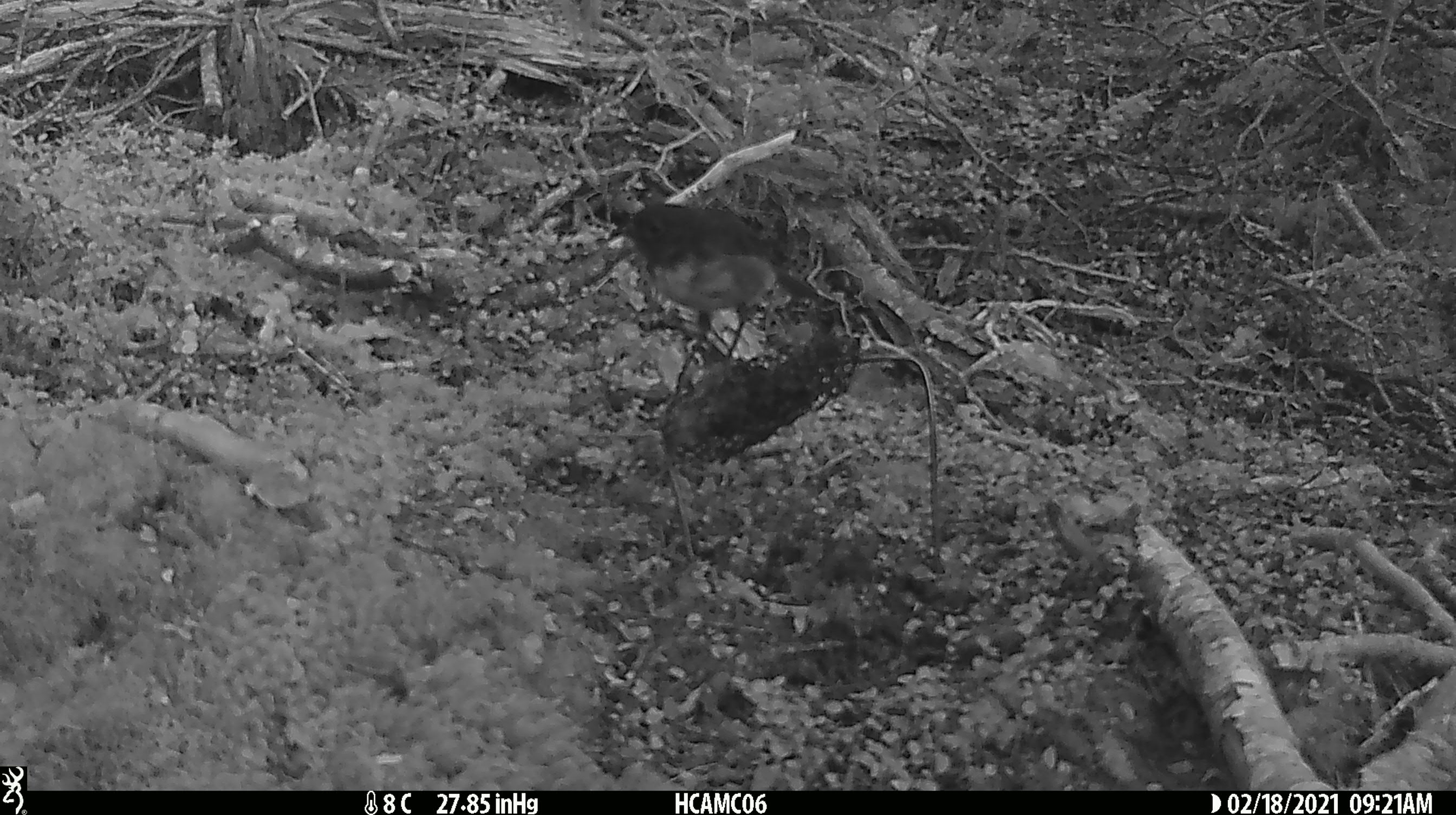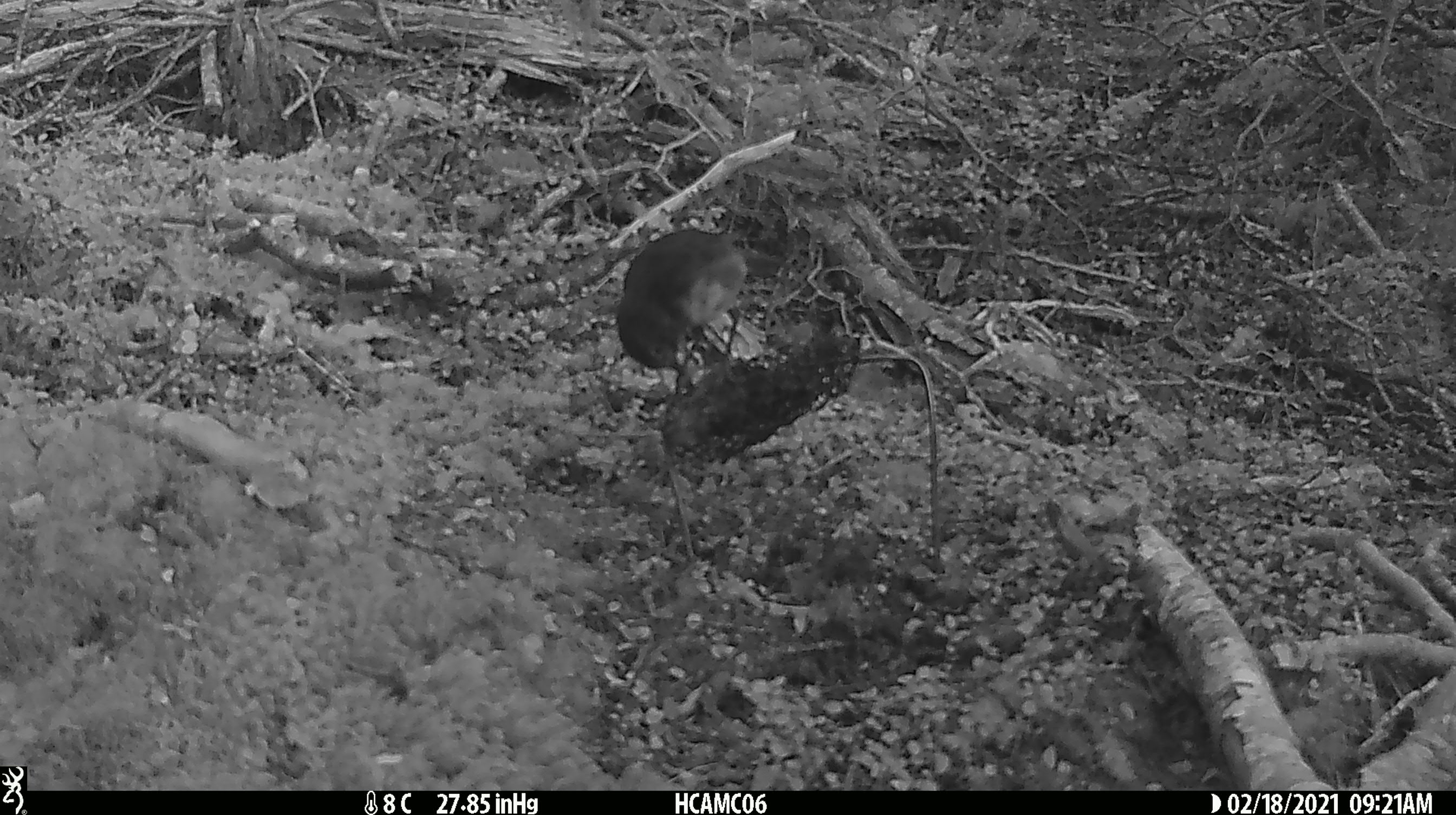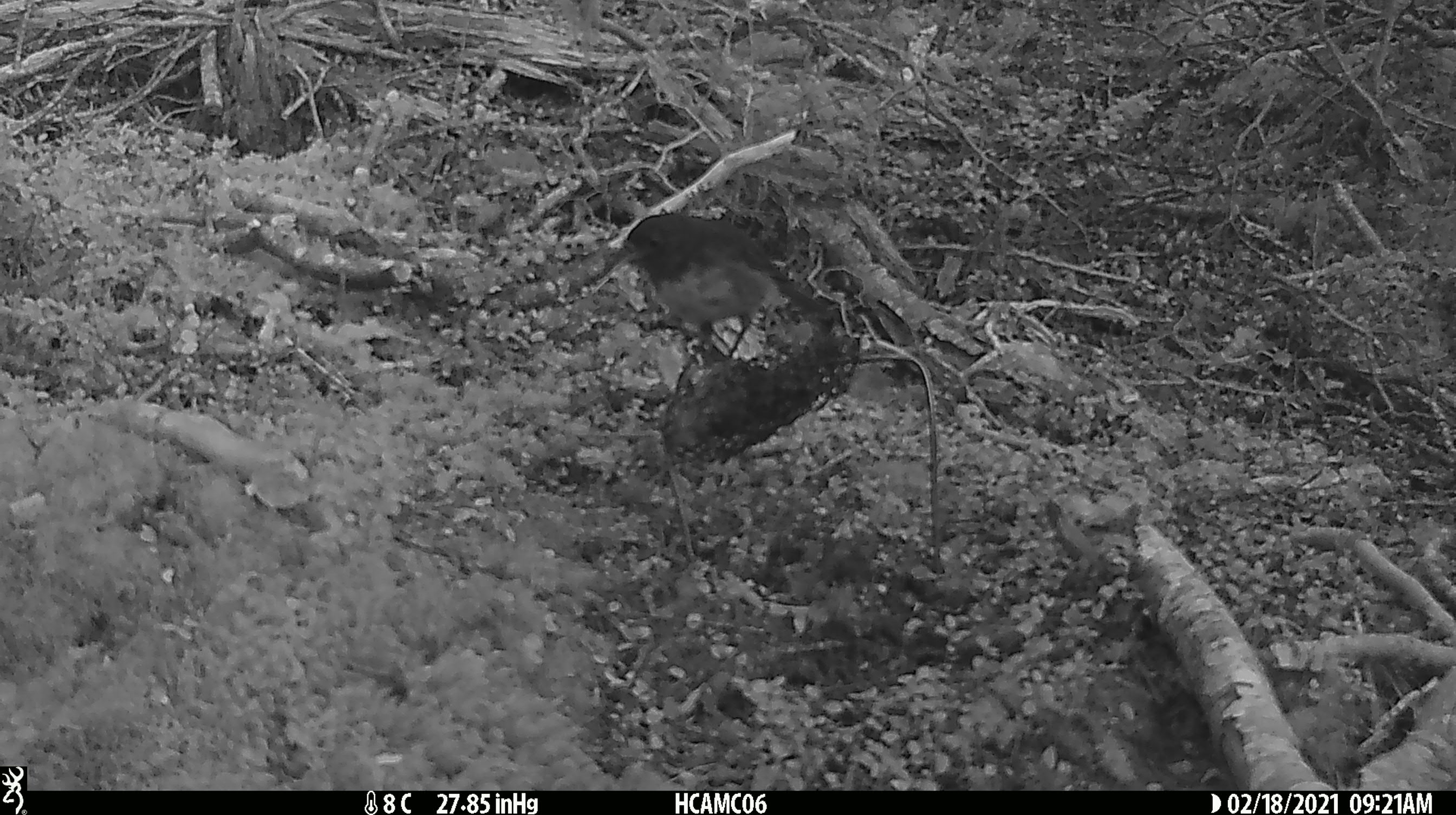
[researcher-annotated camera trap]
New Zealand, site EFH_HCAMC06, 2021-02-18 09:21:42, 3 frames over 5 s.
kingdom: Animalia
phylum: Chordata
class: Aves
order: Passeriformes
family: Petroicidae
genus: Petroica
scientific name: Petroica australis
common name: new zealand robin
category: robin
Robin (new zealand robin) (Petroica australis).